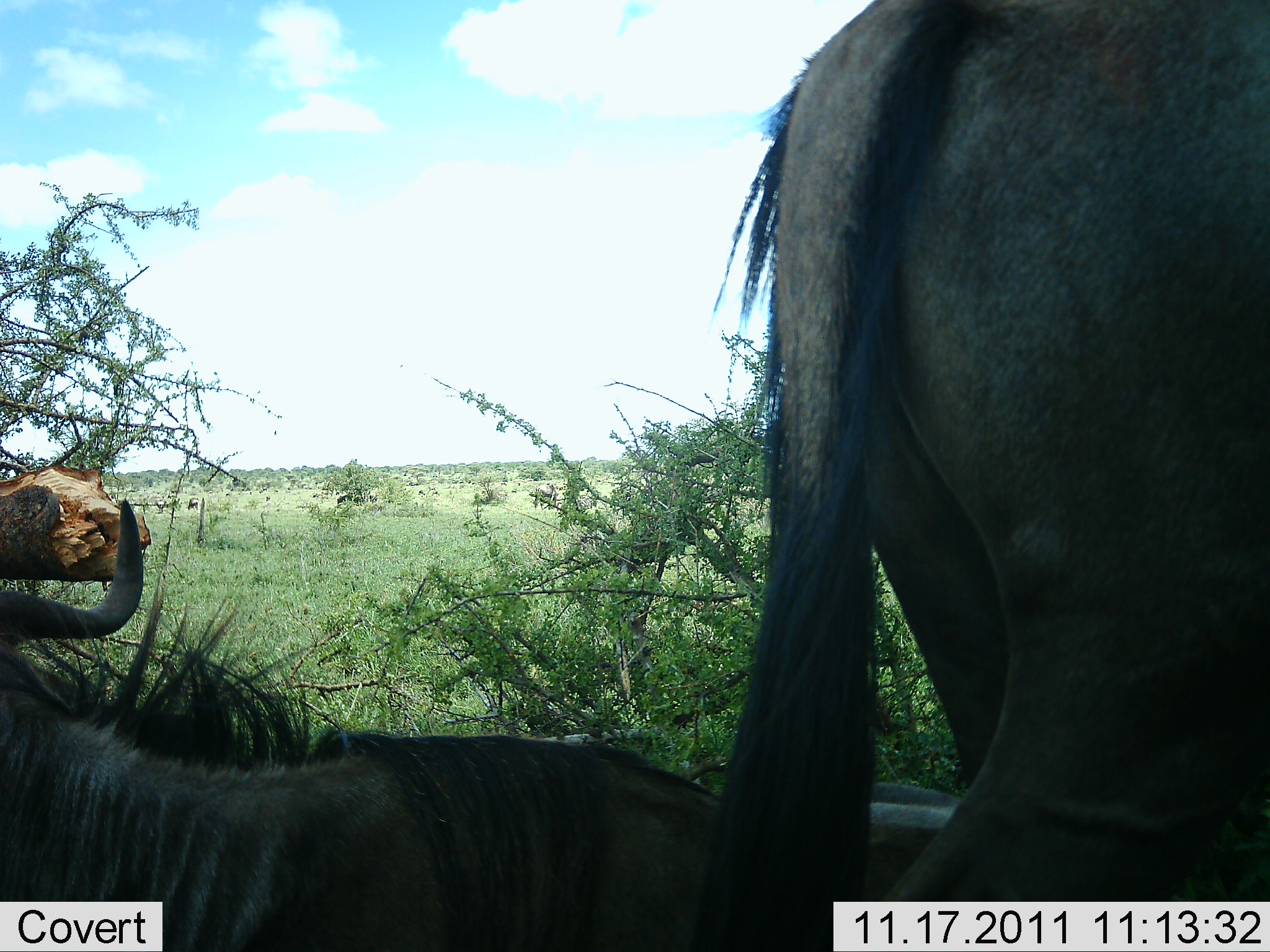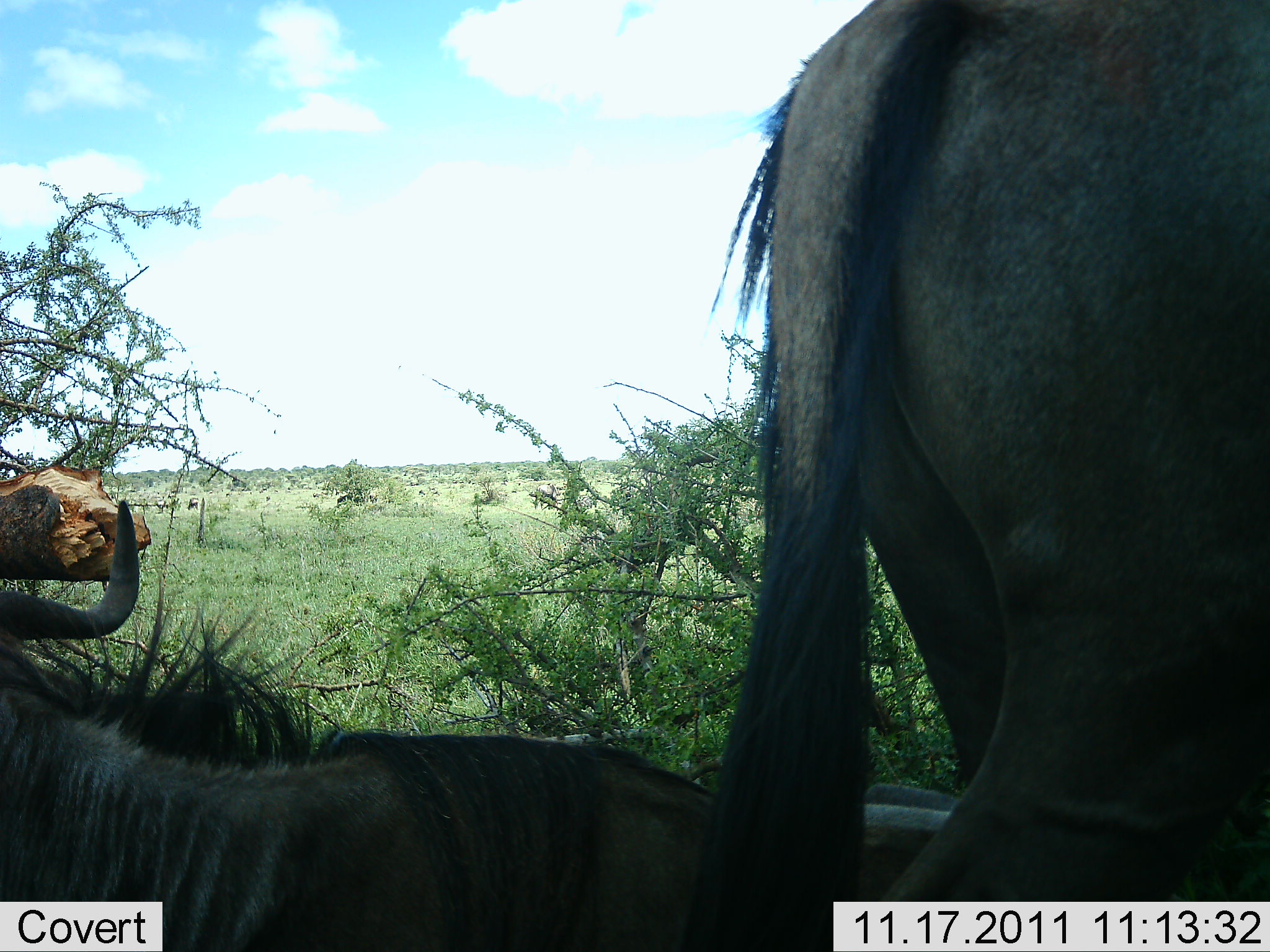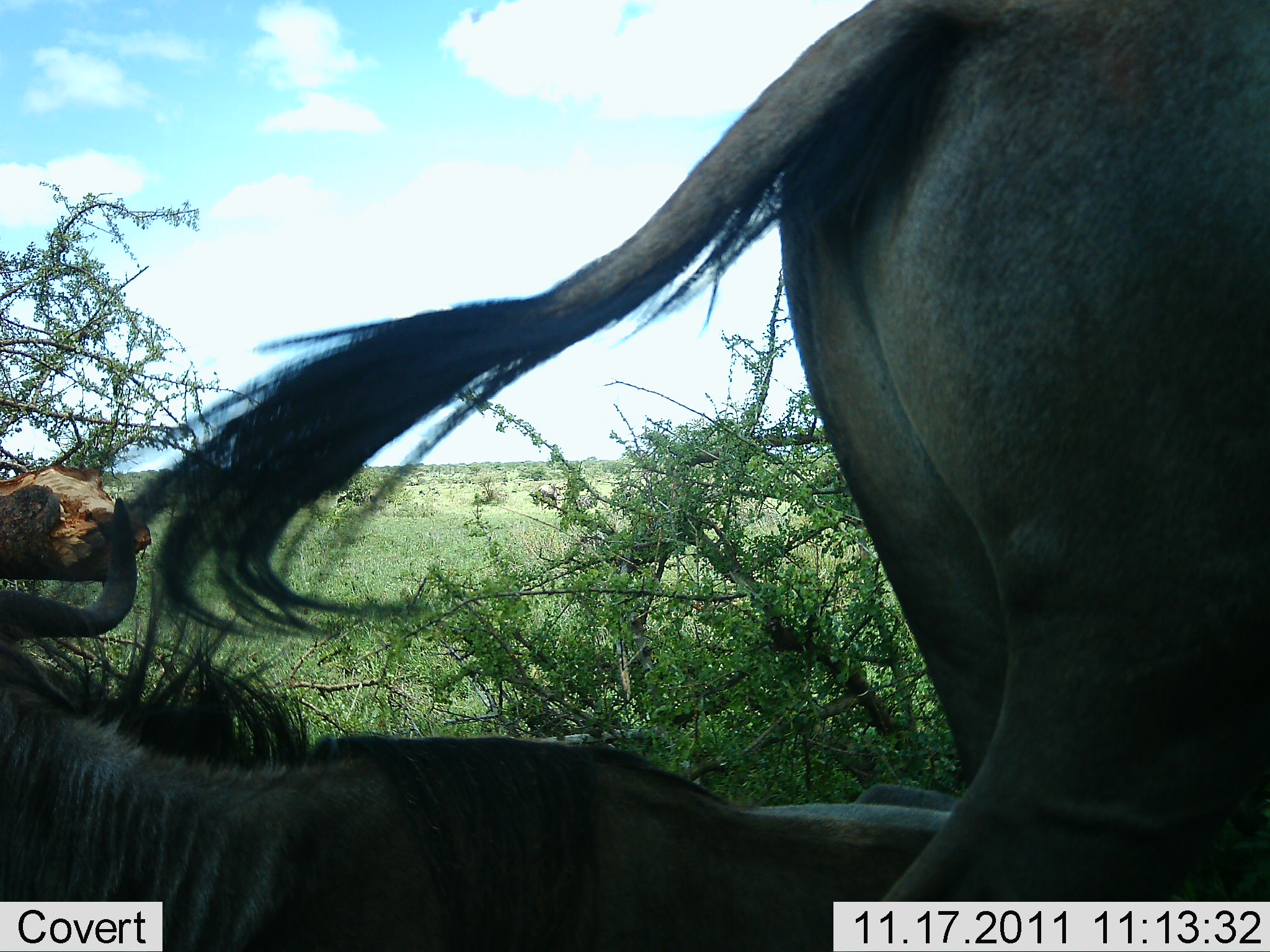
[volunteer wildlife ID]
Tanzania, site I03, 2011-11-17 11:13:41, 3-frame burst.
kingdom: Animalia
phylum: Chordata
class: Mammalia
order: Artiodactyla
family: Bovidae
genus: Connochaetes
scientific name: Connochaetes taurinus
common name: blue wildebeest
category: wildebeest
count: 2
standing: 64%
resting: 100%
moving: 0%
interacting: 0%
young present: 0%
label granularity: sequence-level